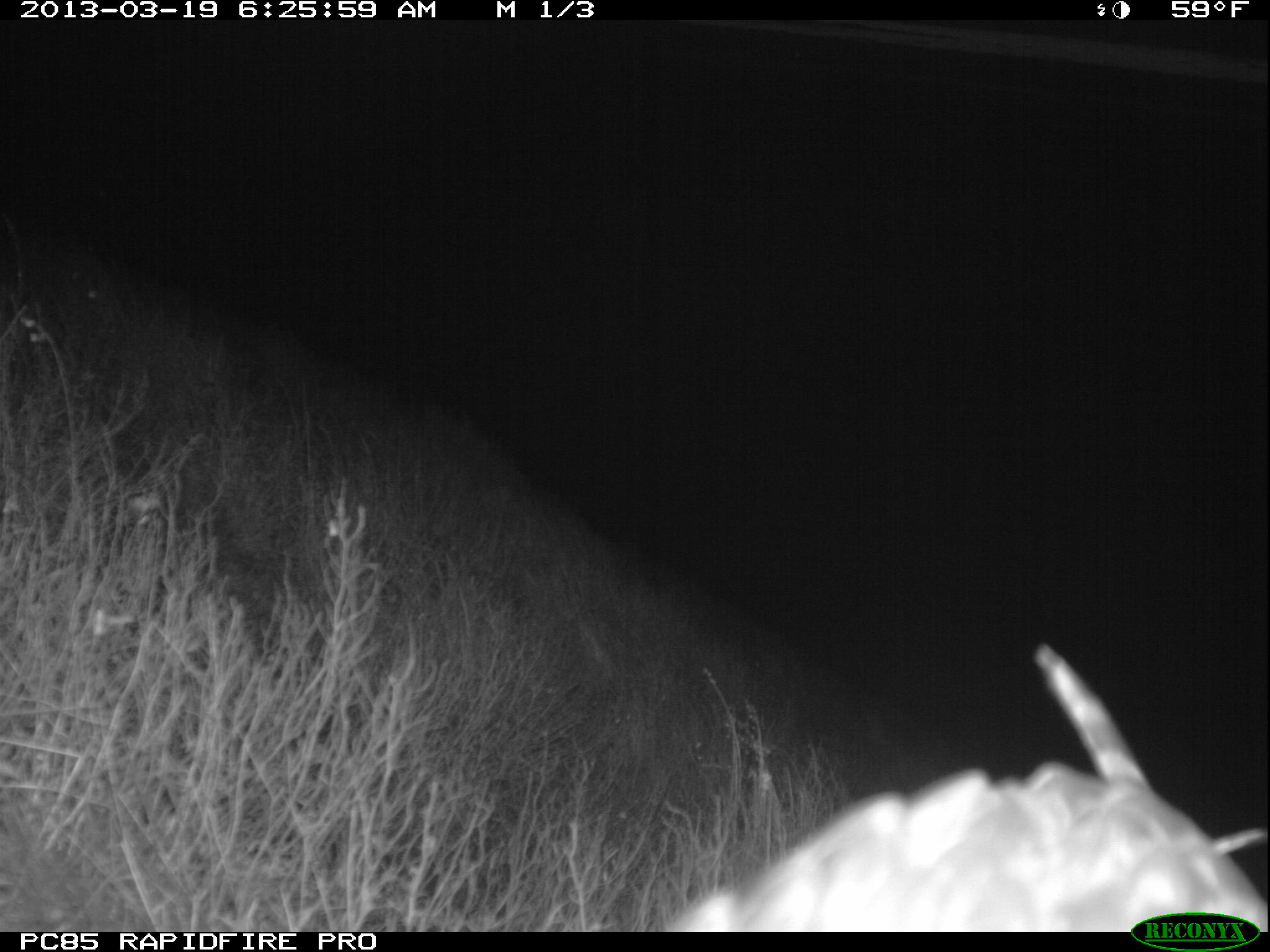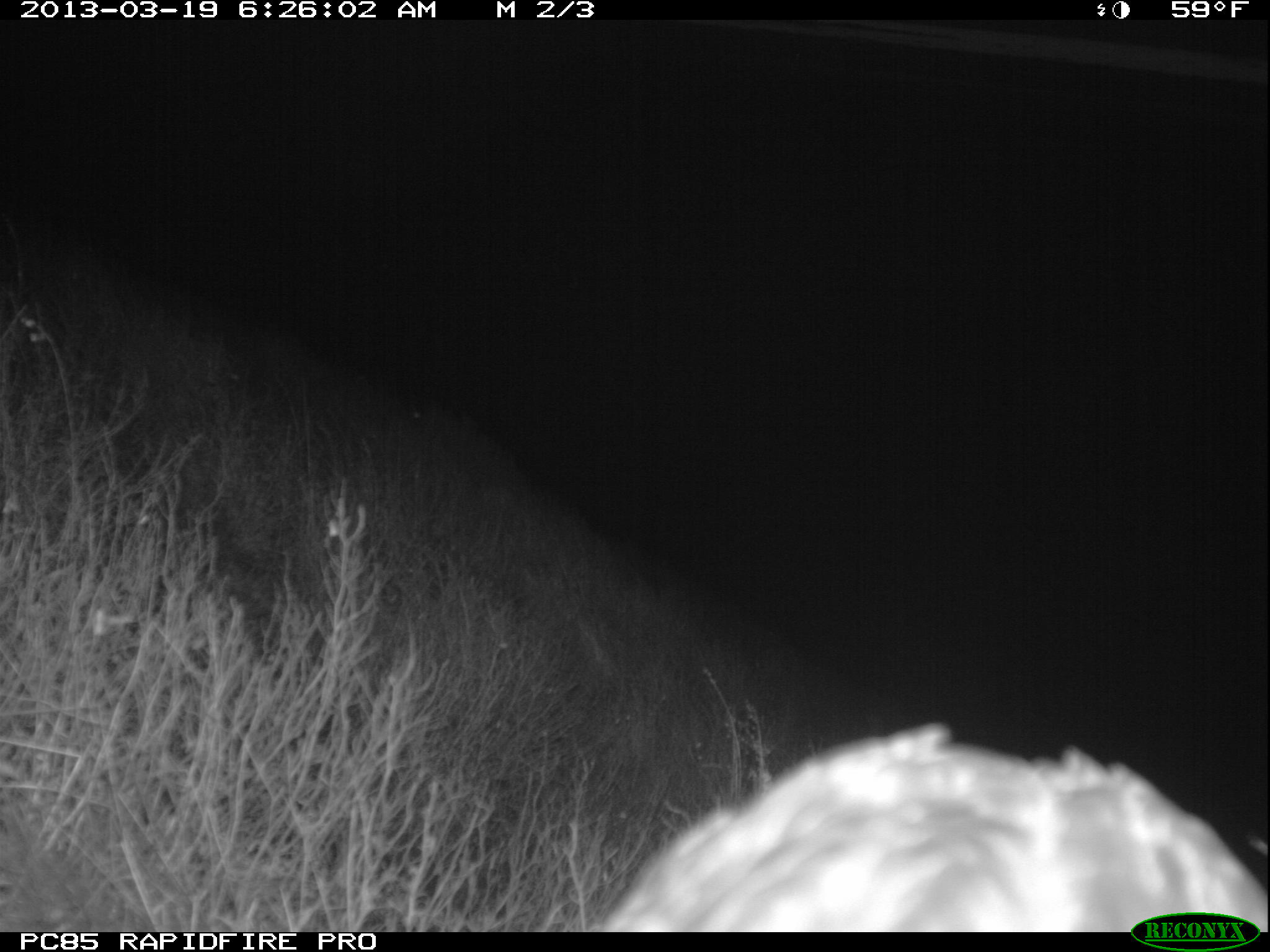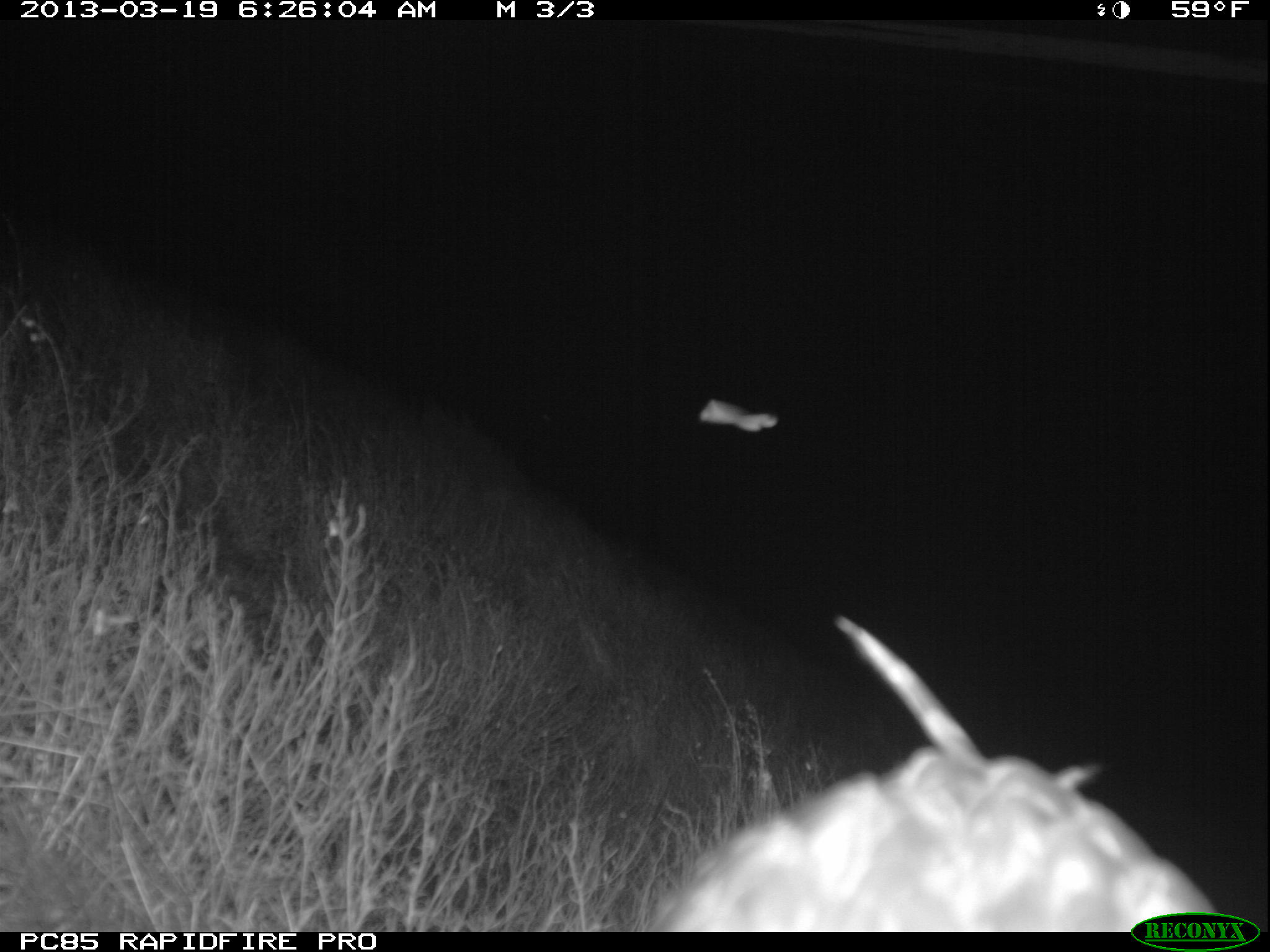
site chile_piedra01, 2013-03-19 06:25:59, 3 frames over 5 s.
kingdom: Animalia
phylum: Chordata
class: Aves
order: Strigiformes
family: Strigidae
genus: Asio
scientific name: Asio flammeus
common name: short-eared owl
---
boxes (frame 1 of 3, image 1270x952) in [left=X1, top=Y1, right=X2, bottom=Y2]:
short-eared owl: [left=644, top=634, right=1263, bottom=934]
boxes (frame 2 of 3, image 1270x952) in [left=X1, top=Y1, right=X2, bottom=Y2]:
short-eared owl: [left=579, top=719, right=1270, bottom=934]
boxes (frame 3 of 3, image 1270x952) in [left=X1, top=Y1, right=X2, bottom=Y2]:
short-eared owl: [left=629, top=614, right=1232, bottom=934]
unknown: [left=693, top=391, right=779, bottom=434]